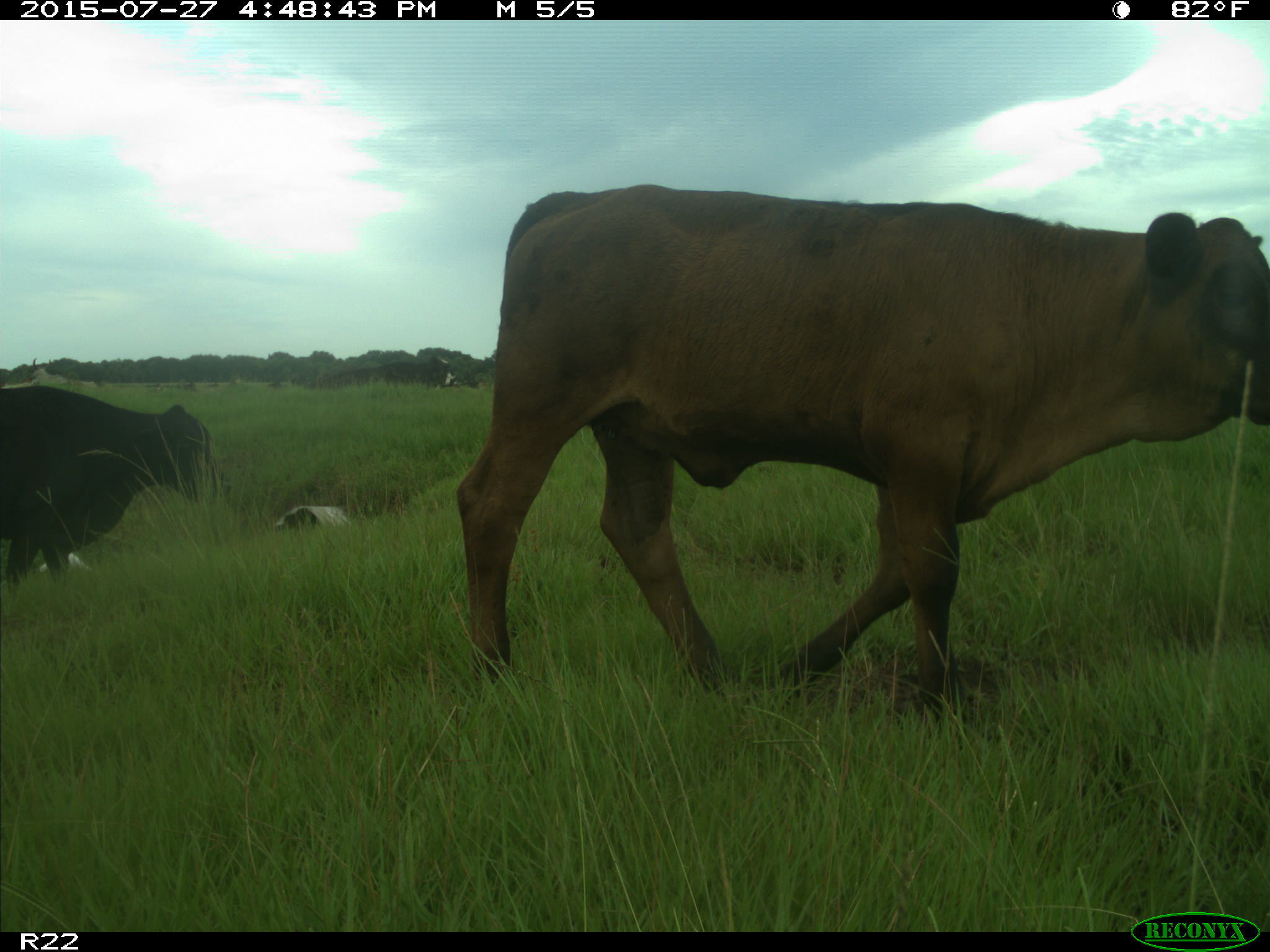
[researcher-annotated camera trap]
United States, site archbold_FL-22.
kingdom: Animalia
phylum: Chordata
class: Mammalia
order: Artiodactyla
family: Bovidae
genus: Bos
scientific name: Bos taurus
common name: domestic cow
Bos taurus (domestic cow).